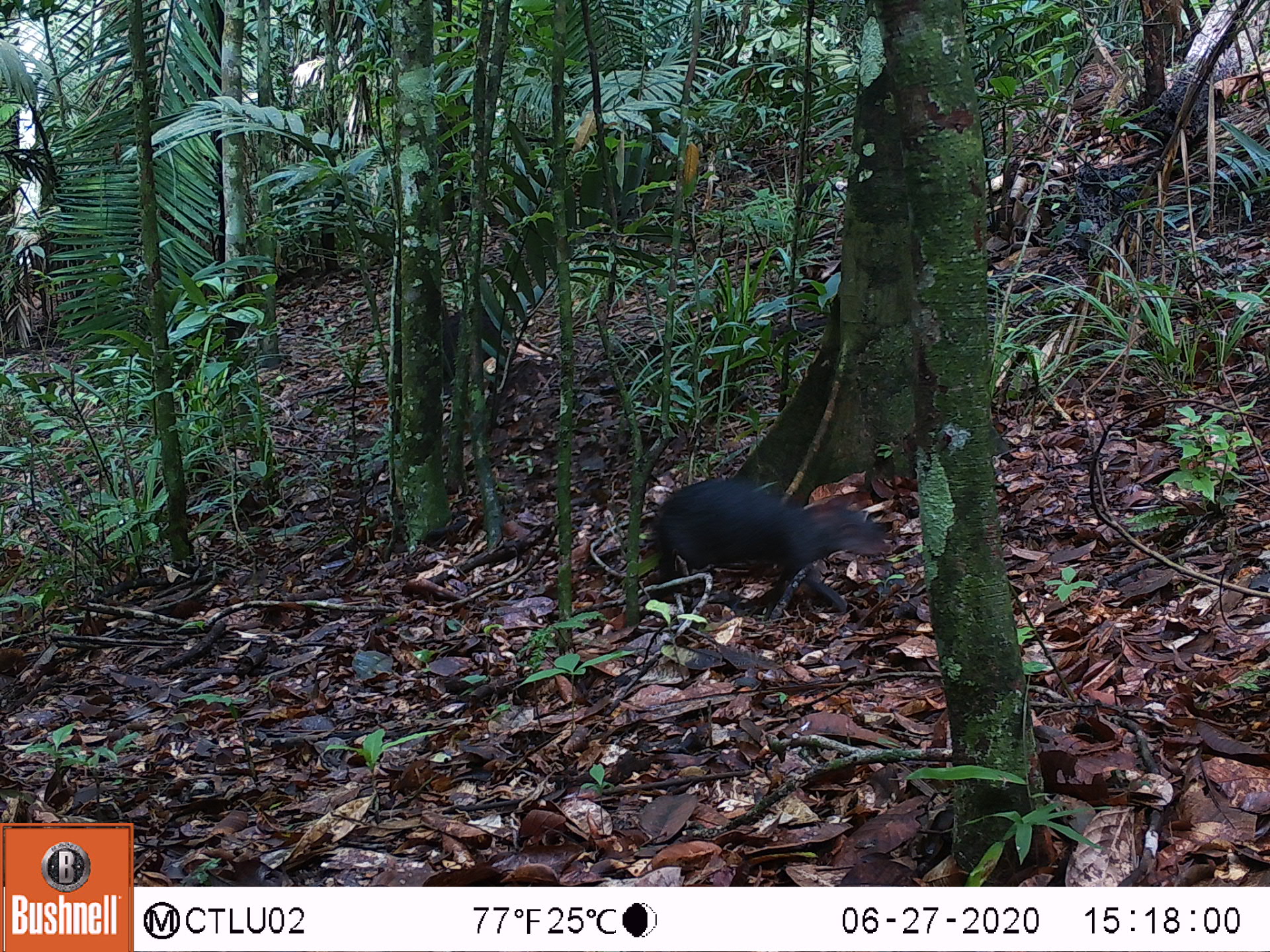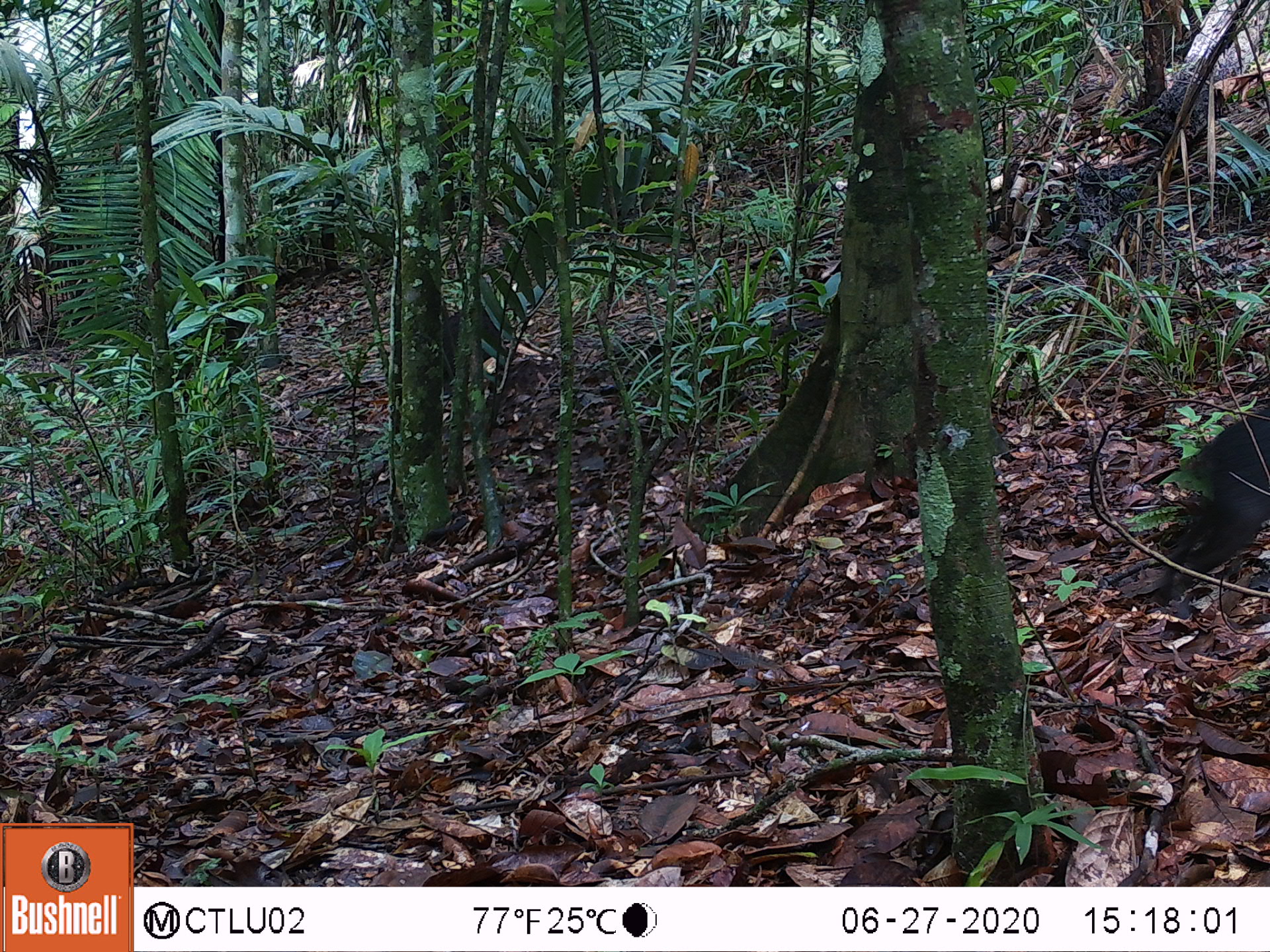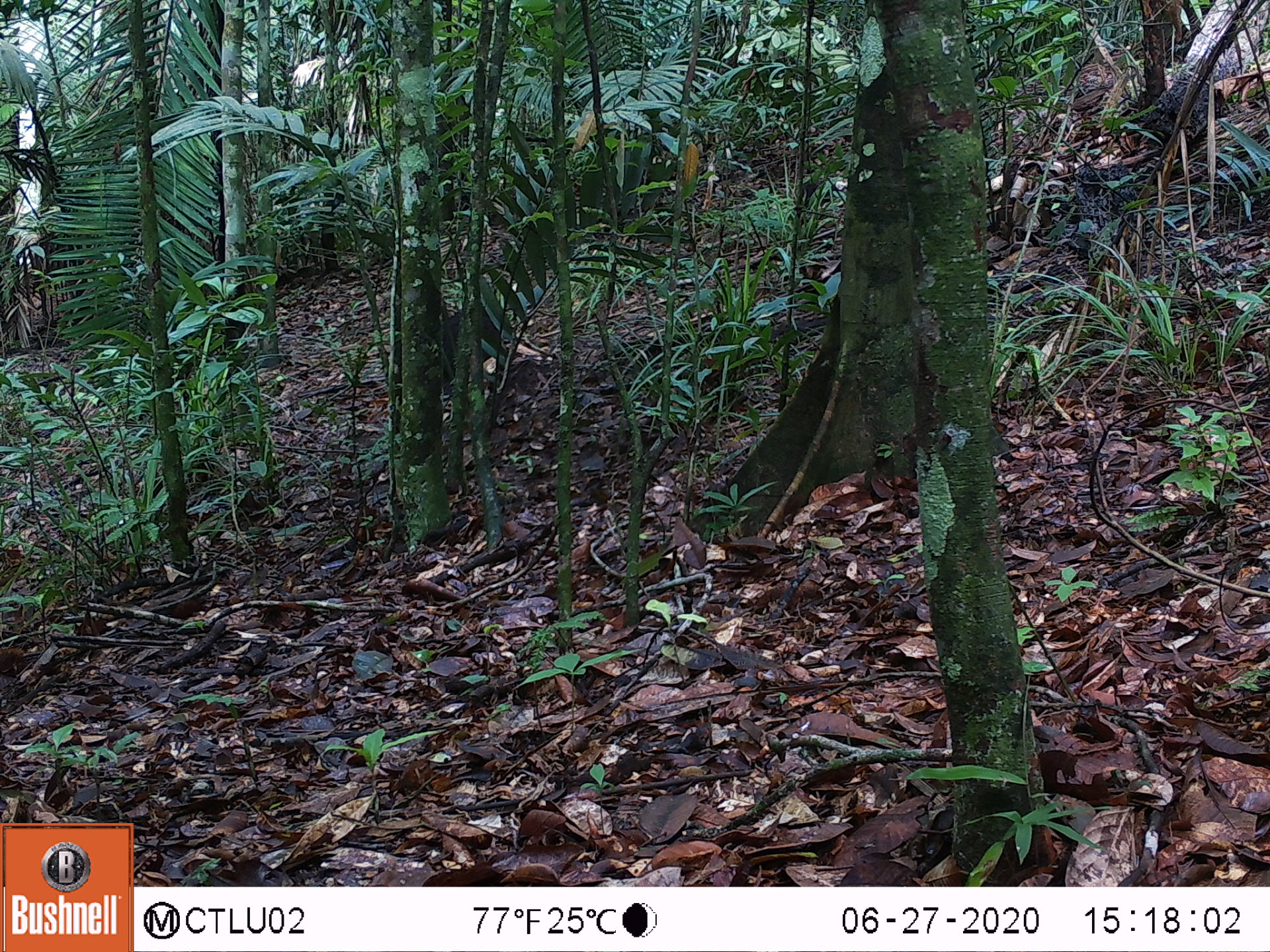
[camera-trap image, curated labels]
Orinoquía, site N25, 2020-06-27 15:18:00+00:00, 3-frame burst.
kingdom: Animalia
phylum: Chordata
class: Mammalia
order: Rodentia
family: Dasyproctidae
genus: Dasyprocta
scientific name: Dasyprocta fuliginosa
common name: black agouti